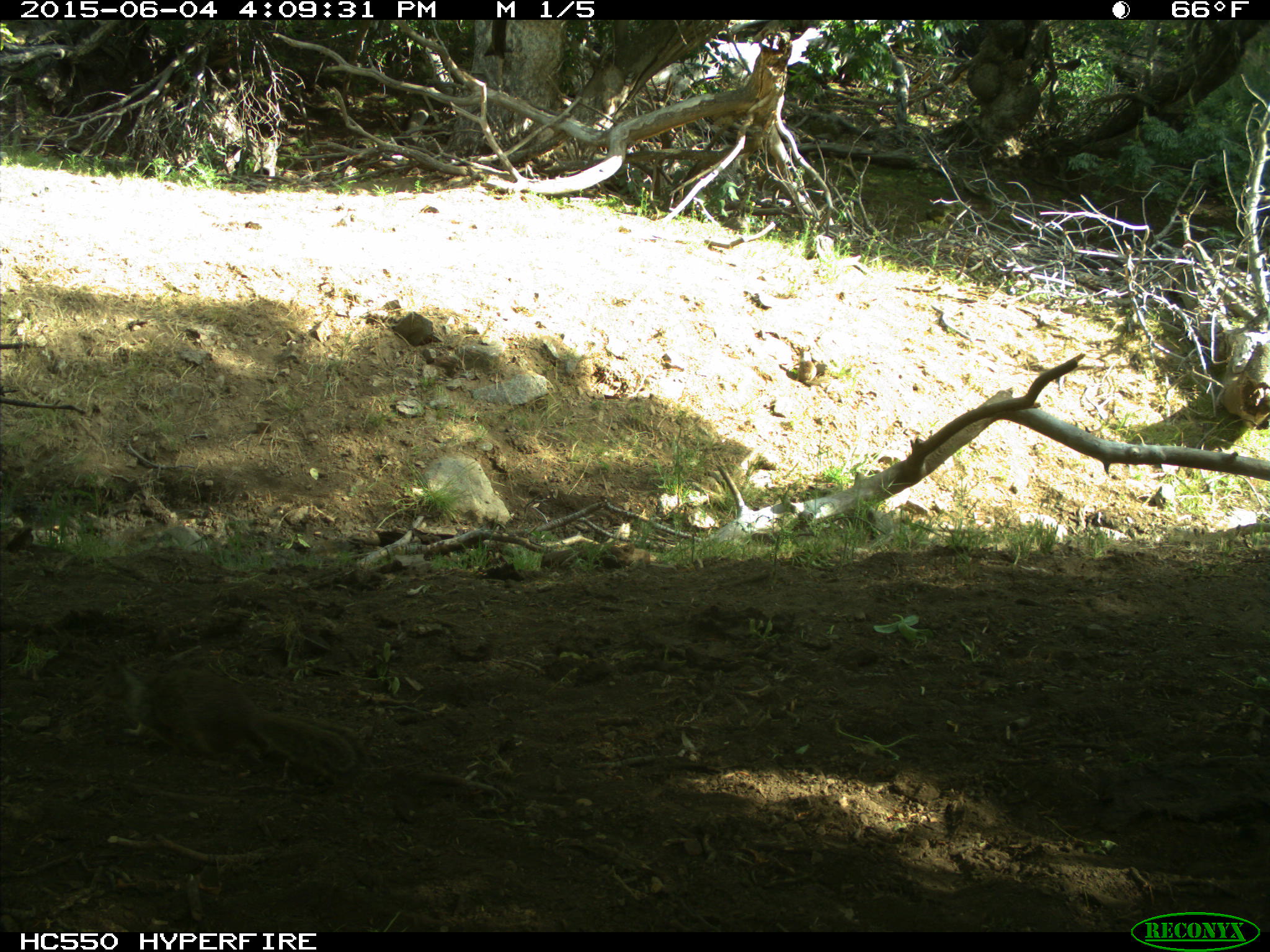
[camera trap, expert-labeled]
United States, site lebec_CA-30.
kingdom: Animalia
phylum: Chordata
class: Mammalia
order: Rodentia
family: Sciuridae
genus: Otospermophilus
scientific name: Otospermophilus beecheyi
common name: california ground squirrel